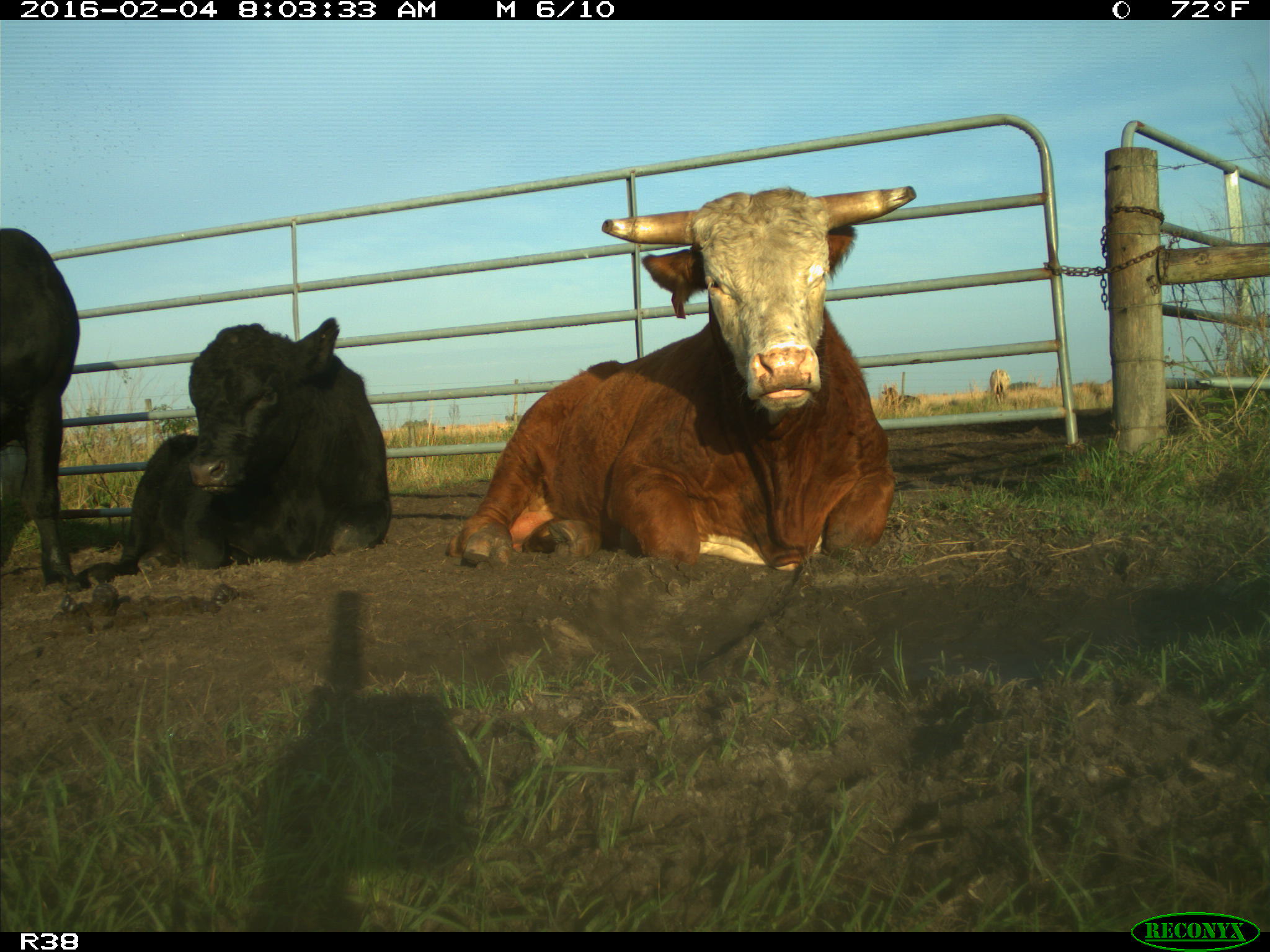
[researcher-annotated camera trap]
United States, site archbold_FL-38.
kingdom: Animalia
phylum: Chordata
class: Mammalia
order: Artiodactyla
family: Bovidae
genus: Bos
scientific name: Bos taurus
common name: domestic cow